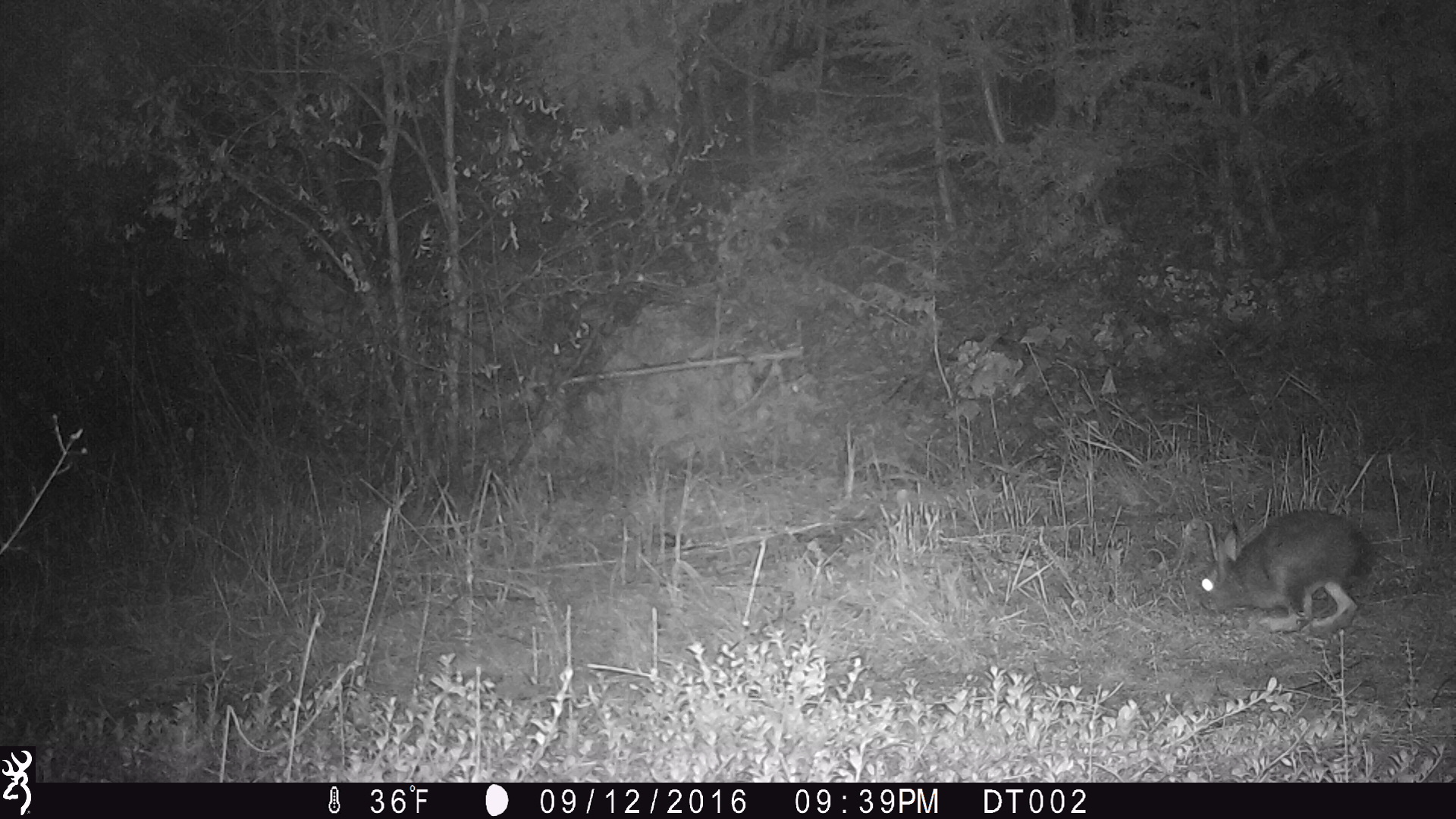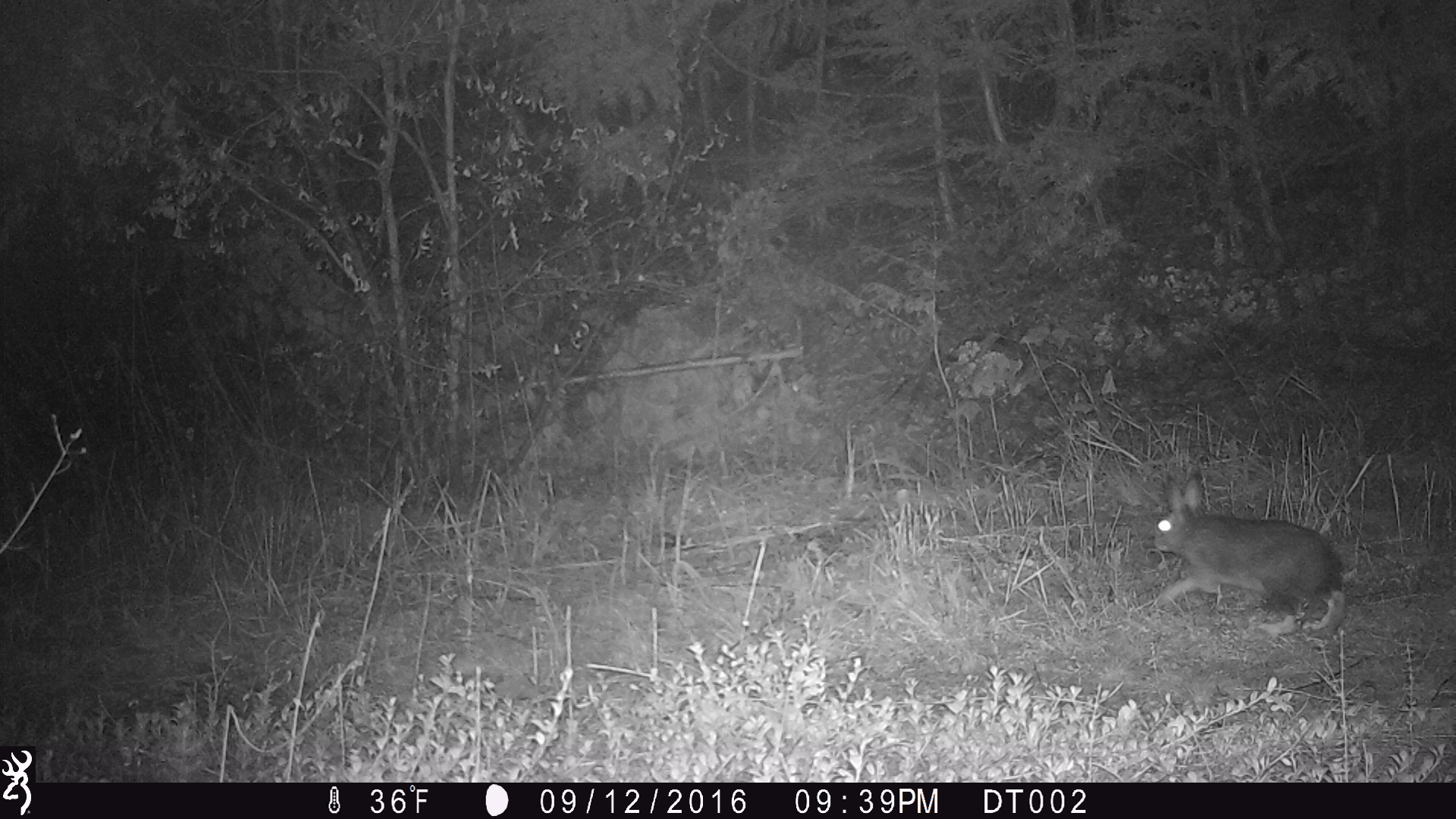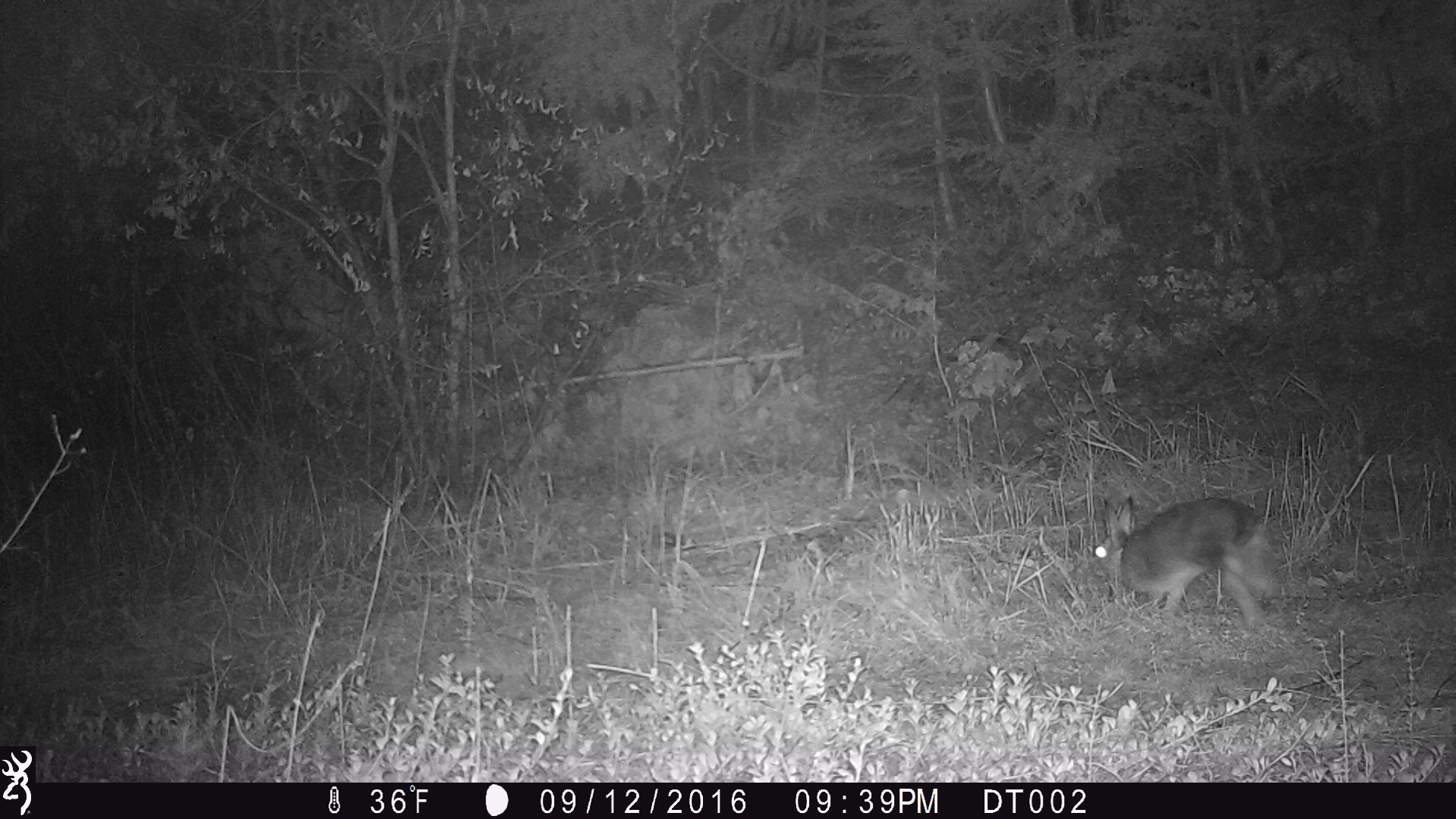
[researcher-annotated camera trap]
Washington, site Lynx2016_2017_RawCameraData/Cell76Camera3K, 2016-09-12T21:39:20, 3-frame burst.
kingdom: Animalia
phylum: Chordata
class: Mammalia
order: Lagomorpha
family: Leporidae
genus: Lepus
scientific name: Lepus americanus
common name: snowshoe hare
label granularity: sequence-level